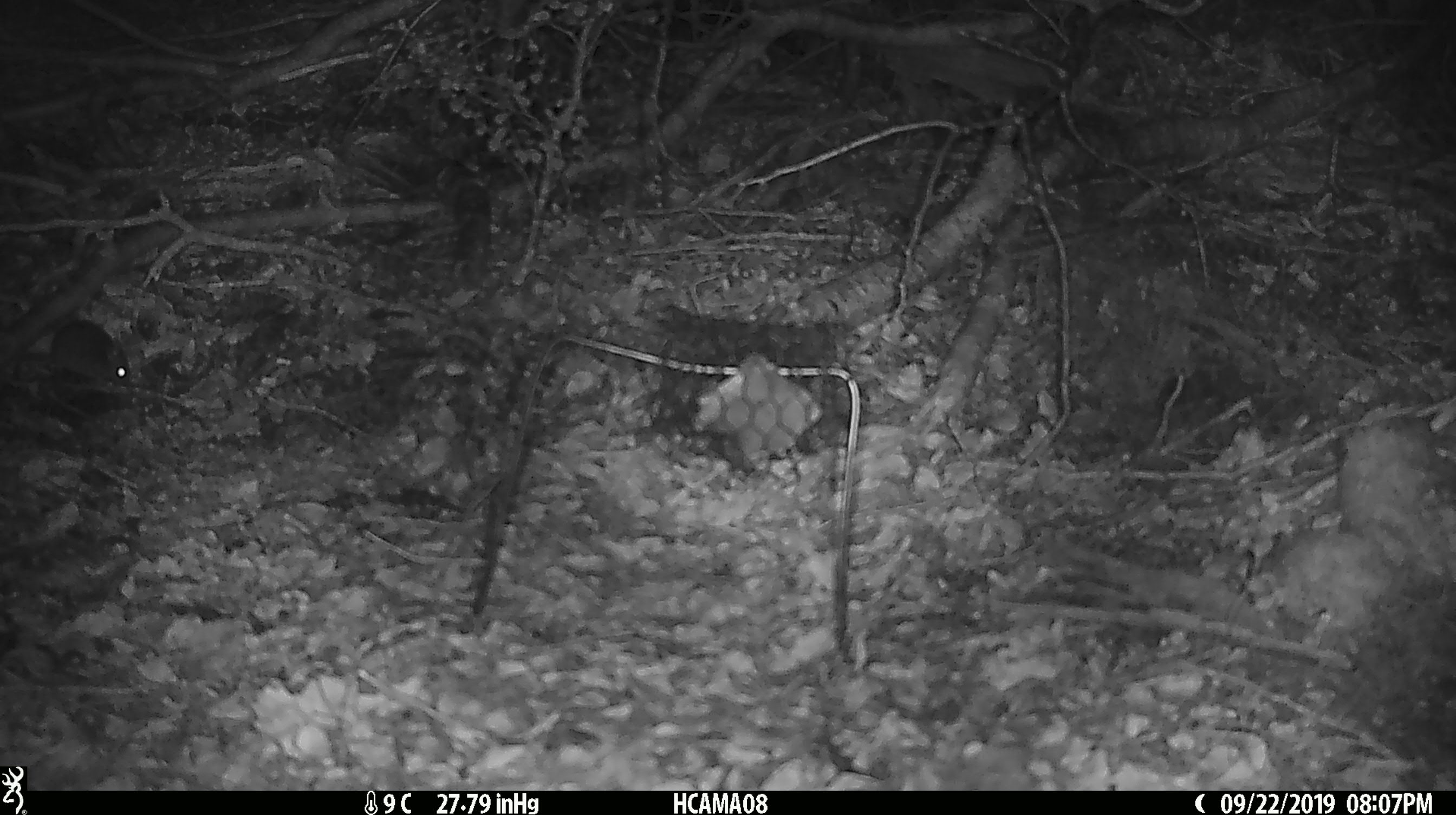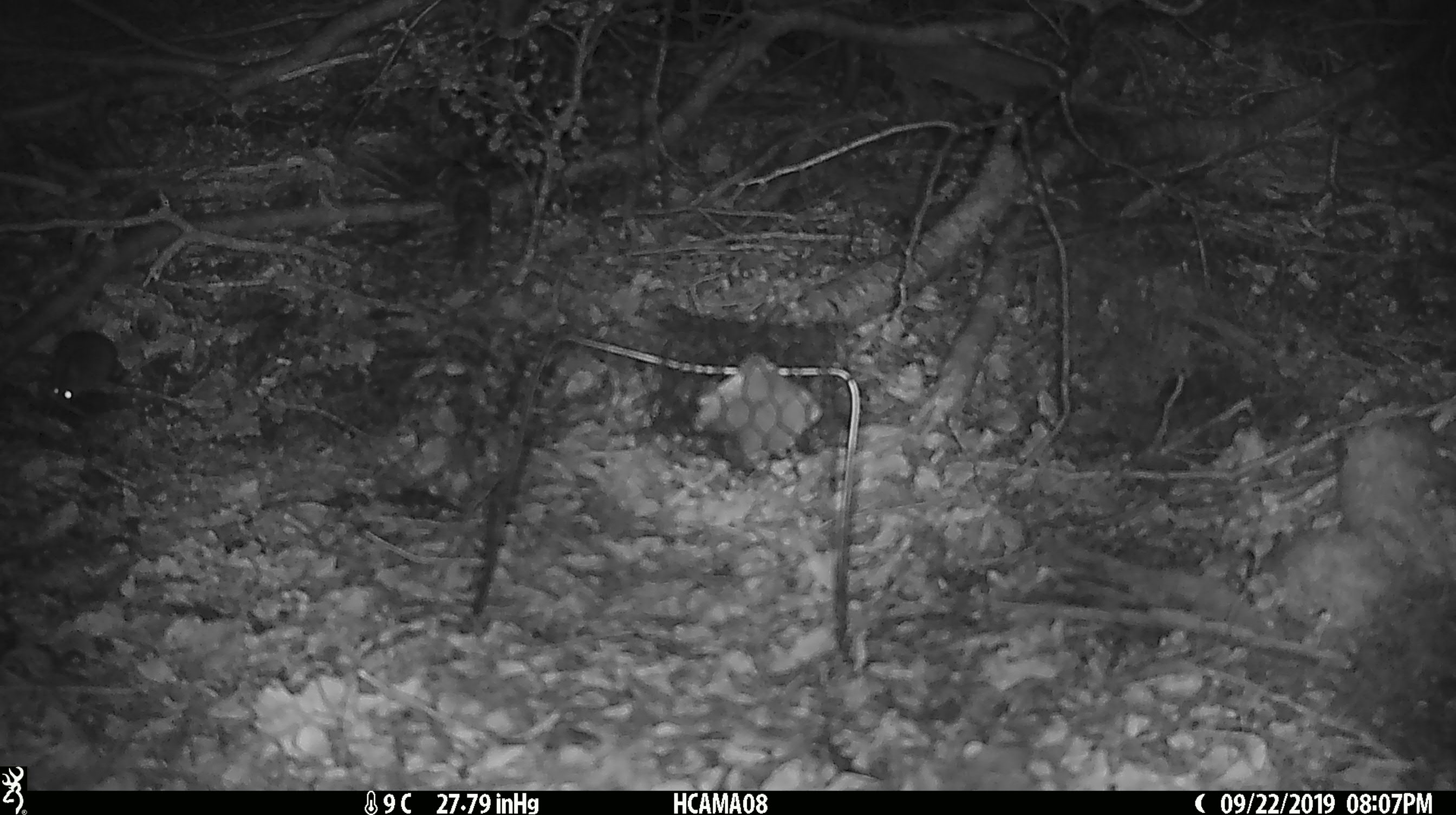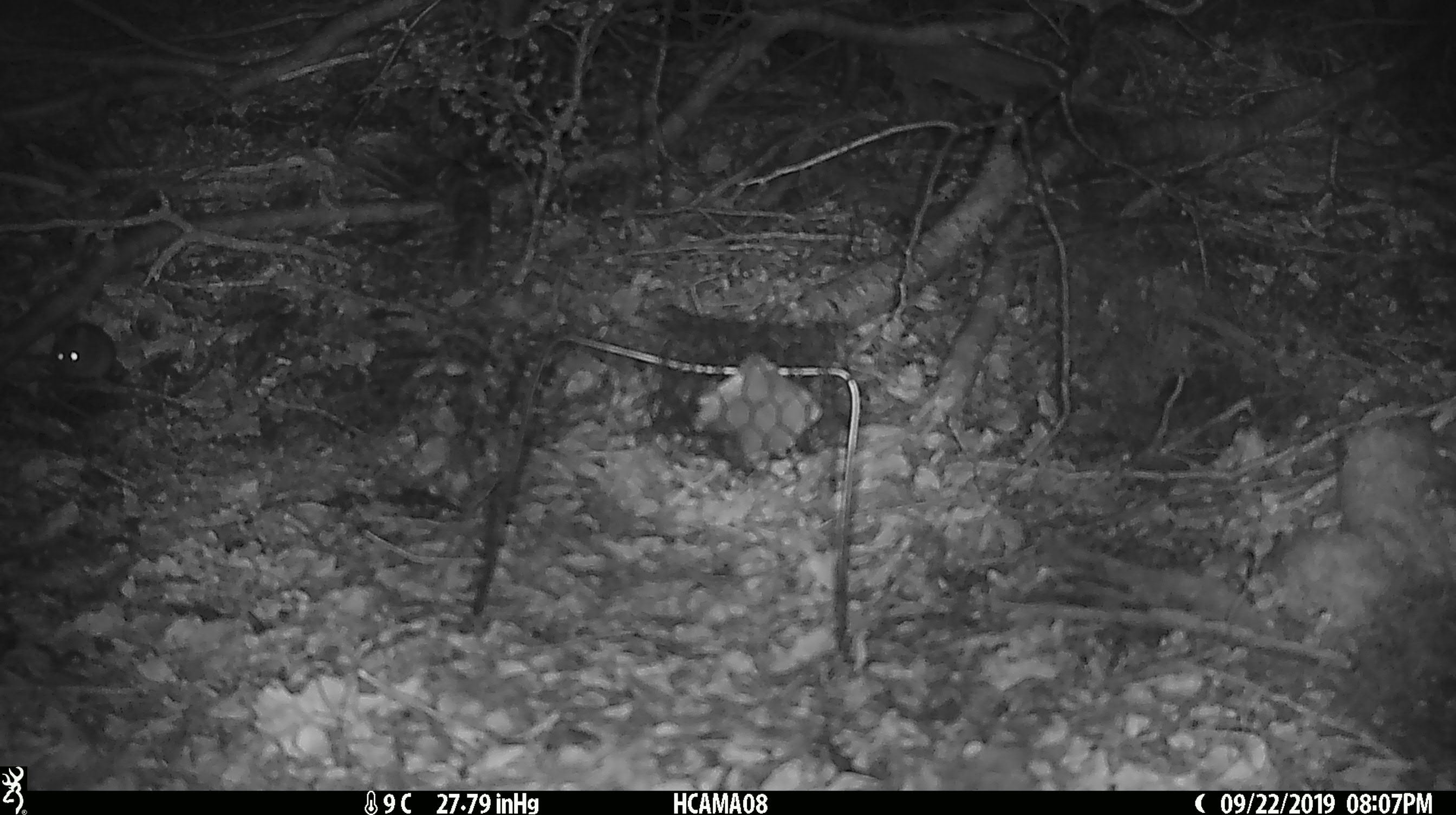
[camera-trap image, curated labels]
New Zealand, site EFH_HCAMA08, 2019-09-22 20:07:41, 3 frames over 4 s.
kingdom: Animalia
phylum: Chordata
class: Mammalia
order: Rodentia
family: Muridae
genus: Mus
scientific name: Mus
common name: mouse